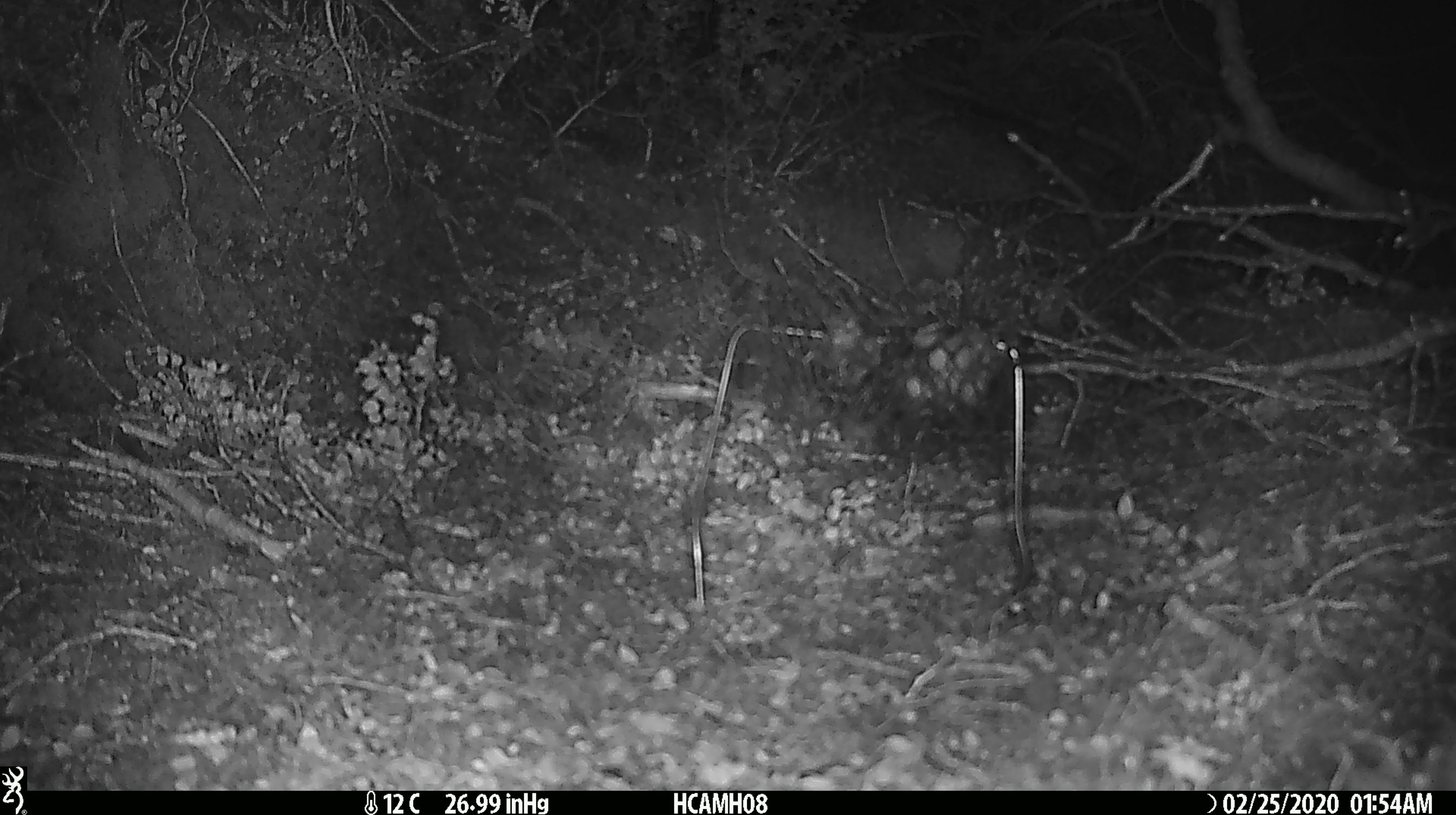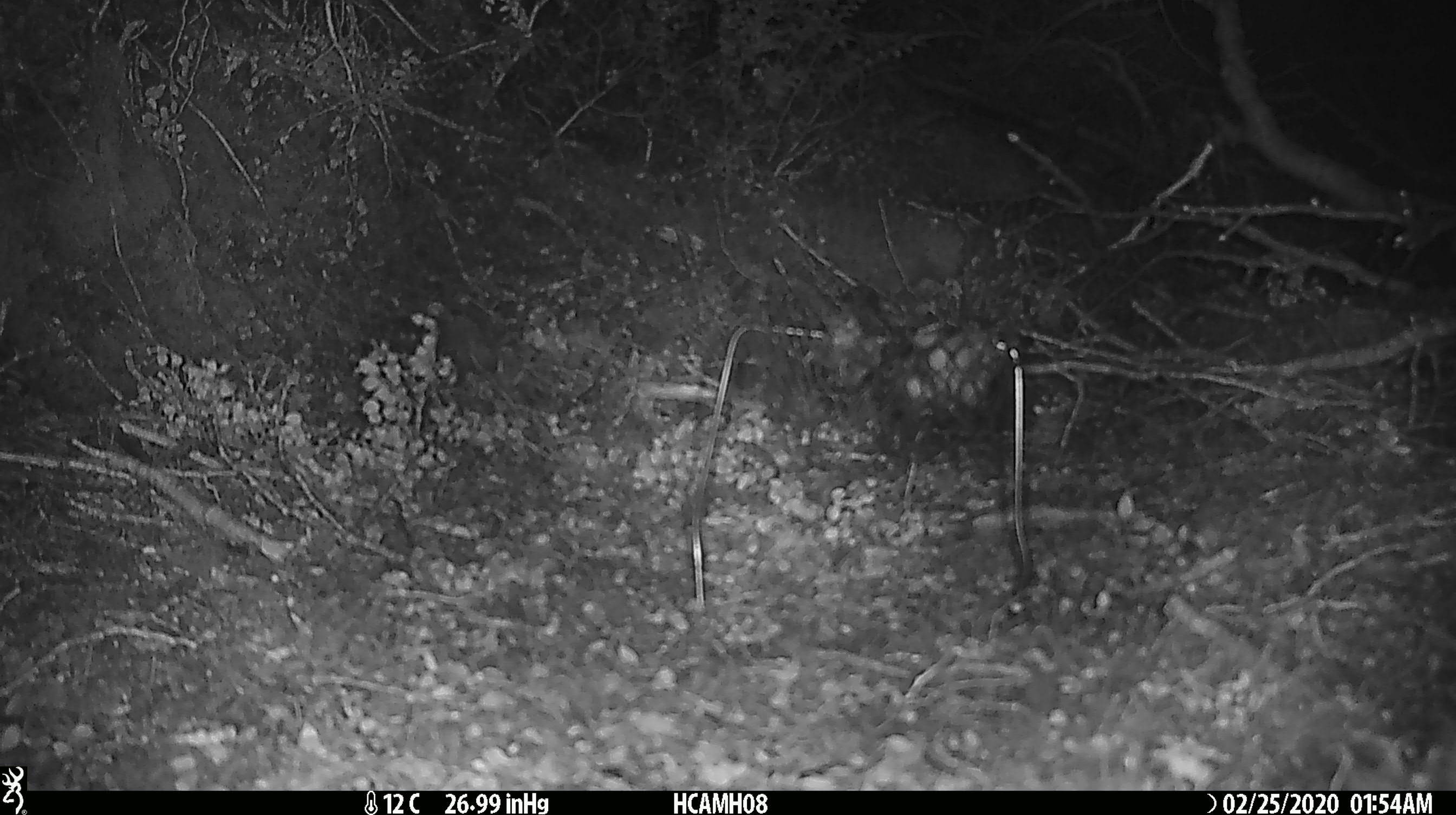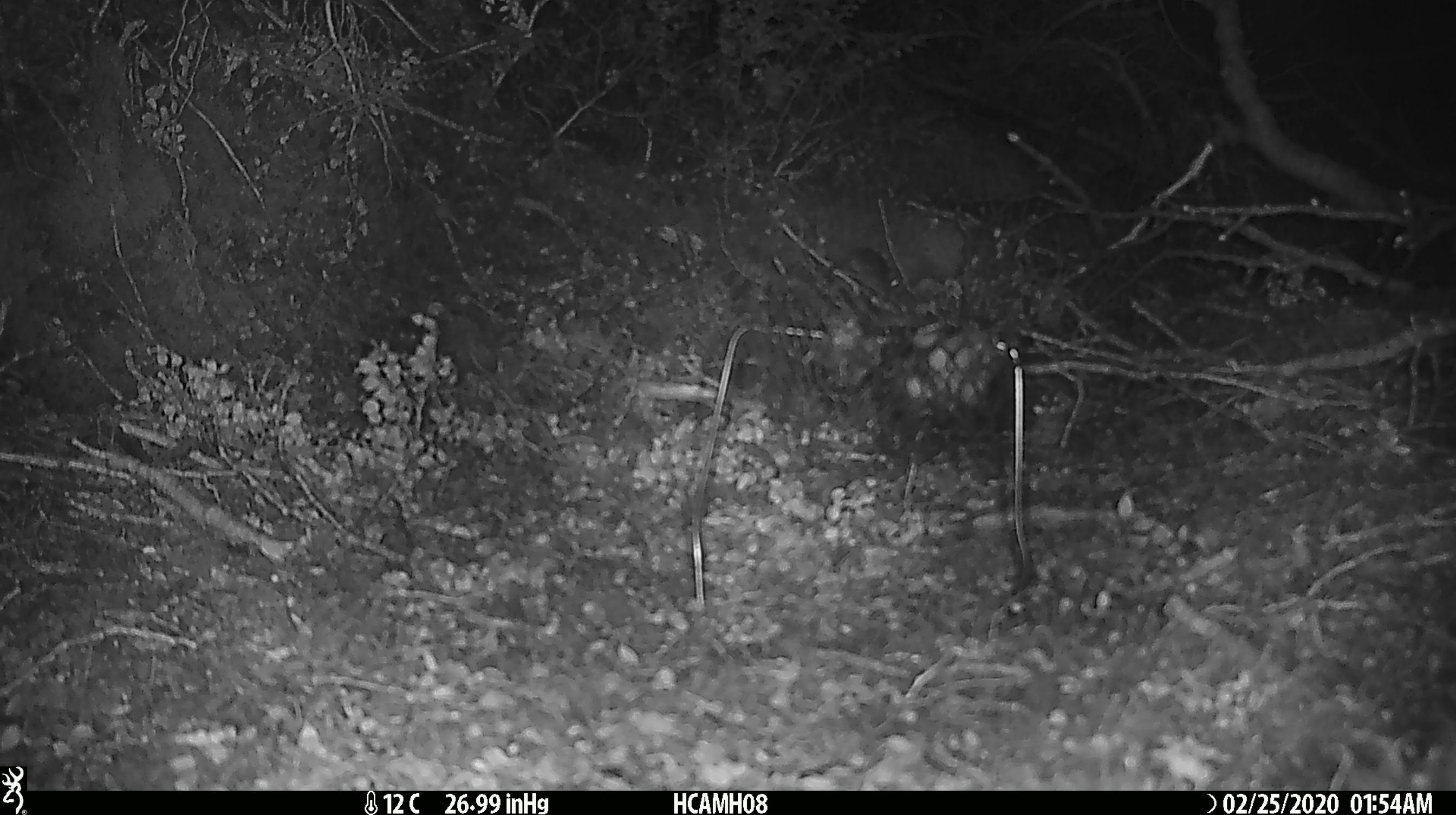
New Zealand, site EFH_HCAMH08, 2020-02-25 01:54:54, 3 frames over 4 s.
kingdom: Animalia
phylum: Chordata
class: Mammalia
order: Rodentia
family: Muridae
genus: Mus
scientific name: Mus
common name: mouse